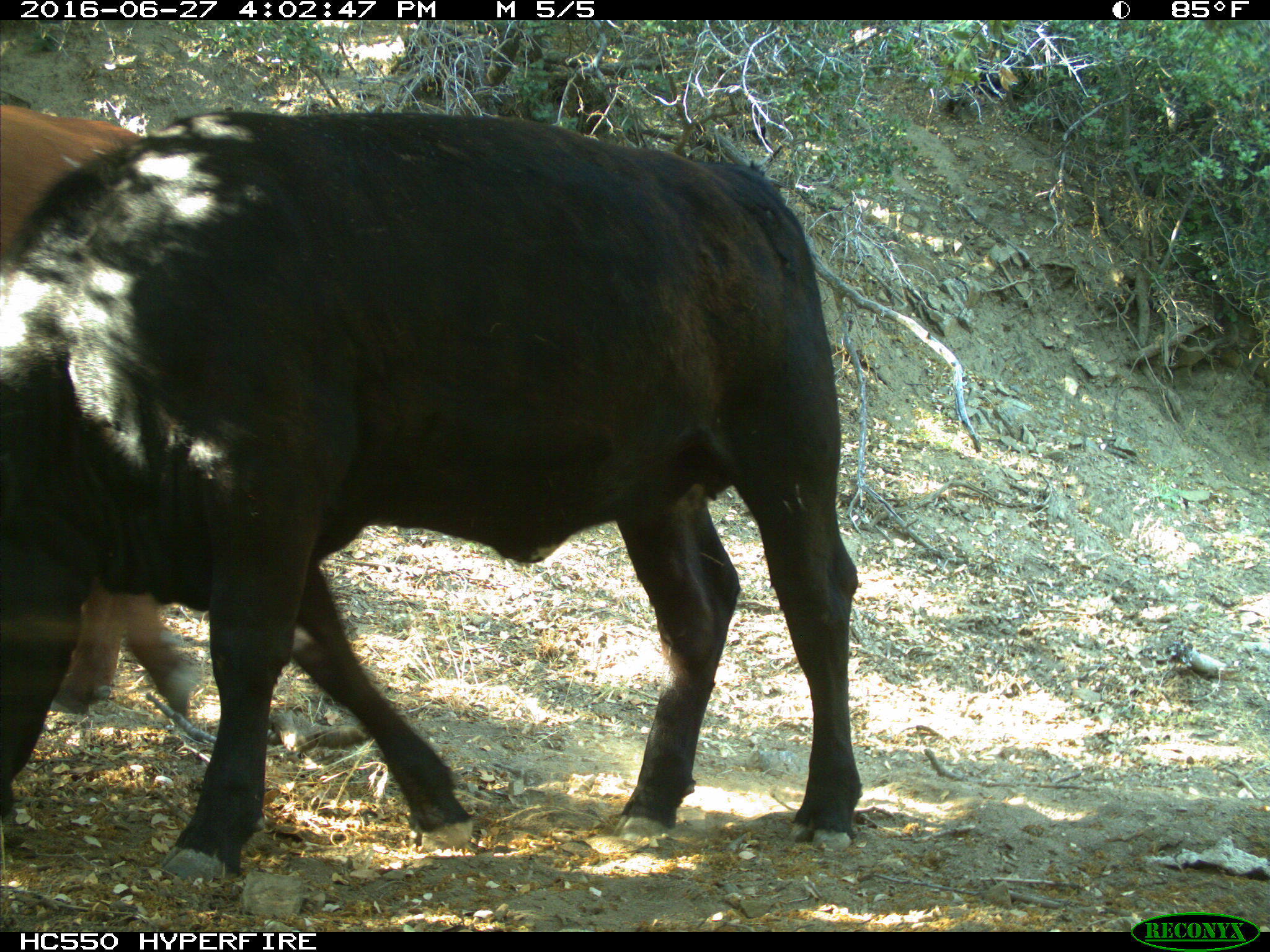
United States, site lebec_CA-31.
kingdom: Animalia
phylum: Chordata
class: Mammalia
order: Artiodactyla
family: Bovidae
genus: Bos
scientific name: Bos taurus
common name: domestic cow